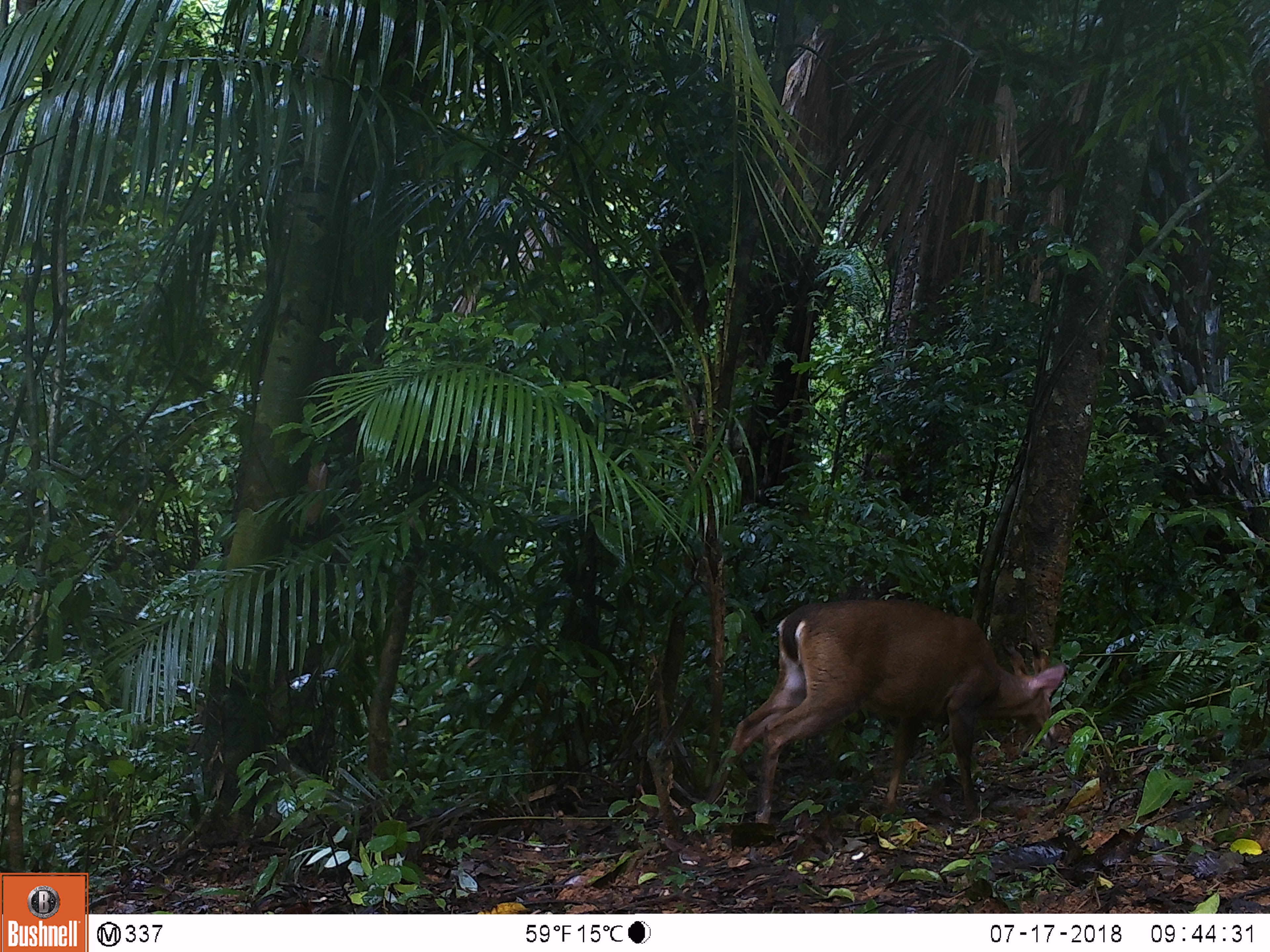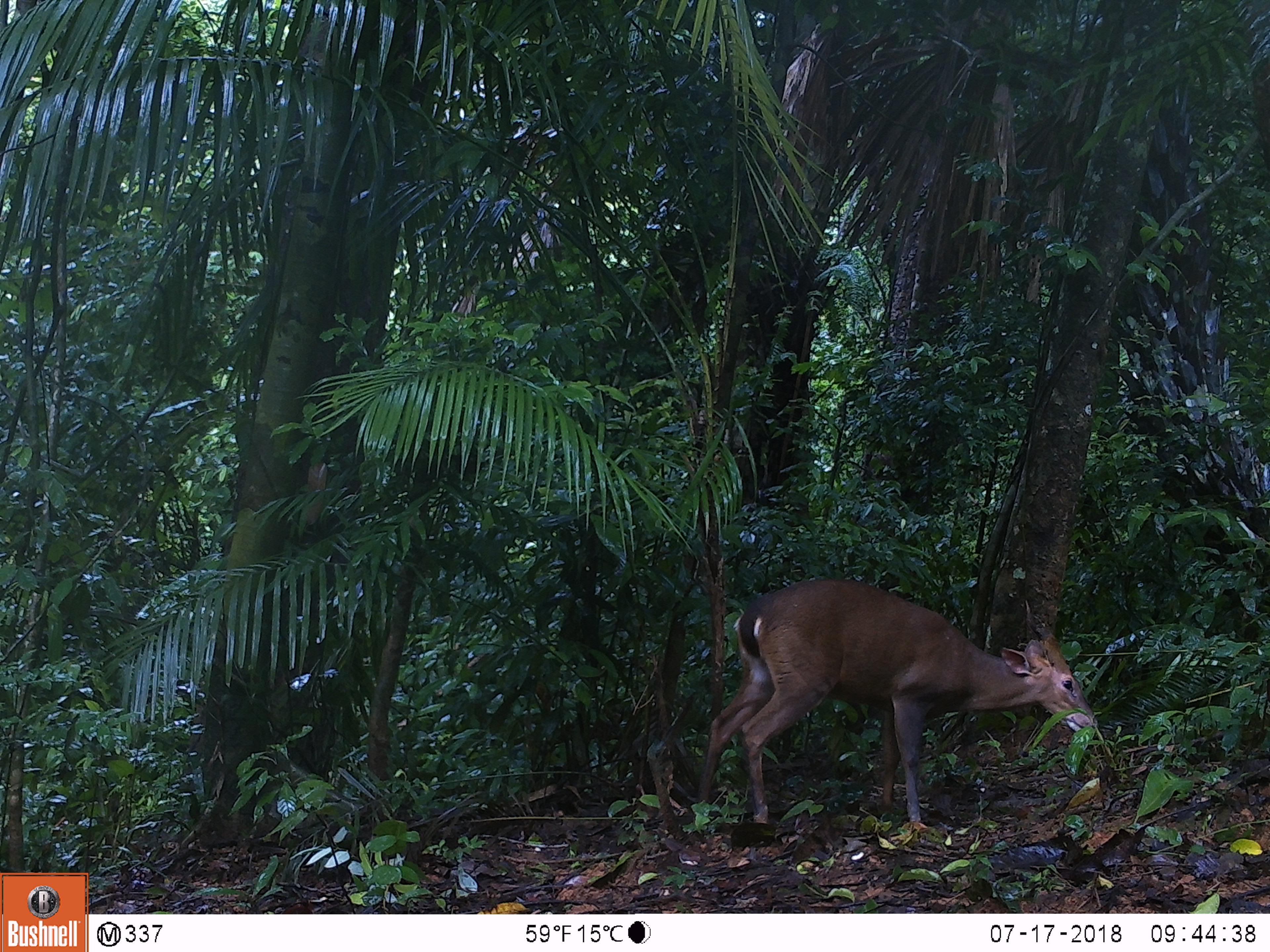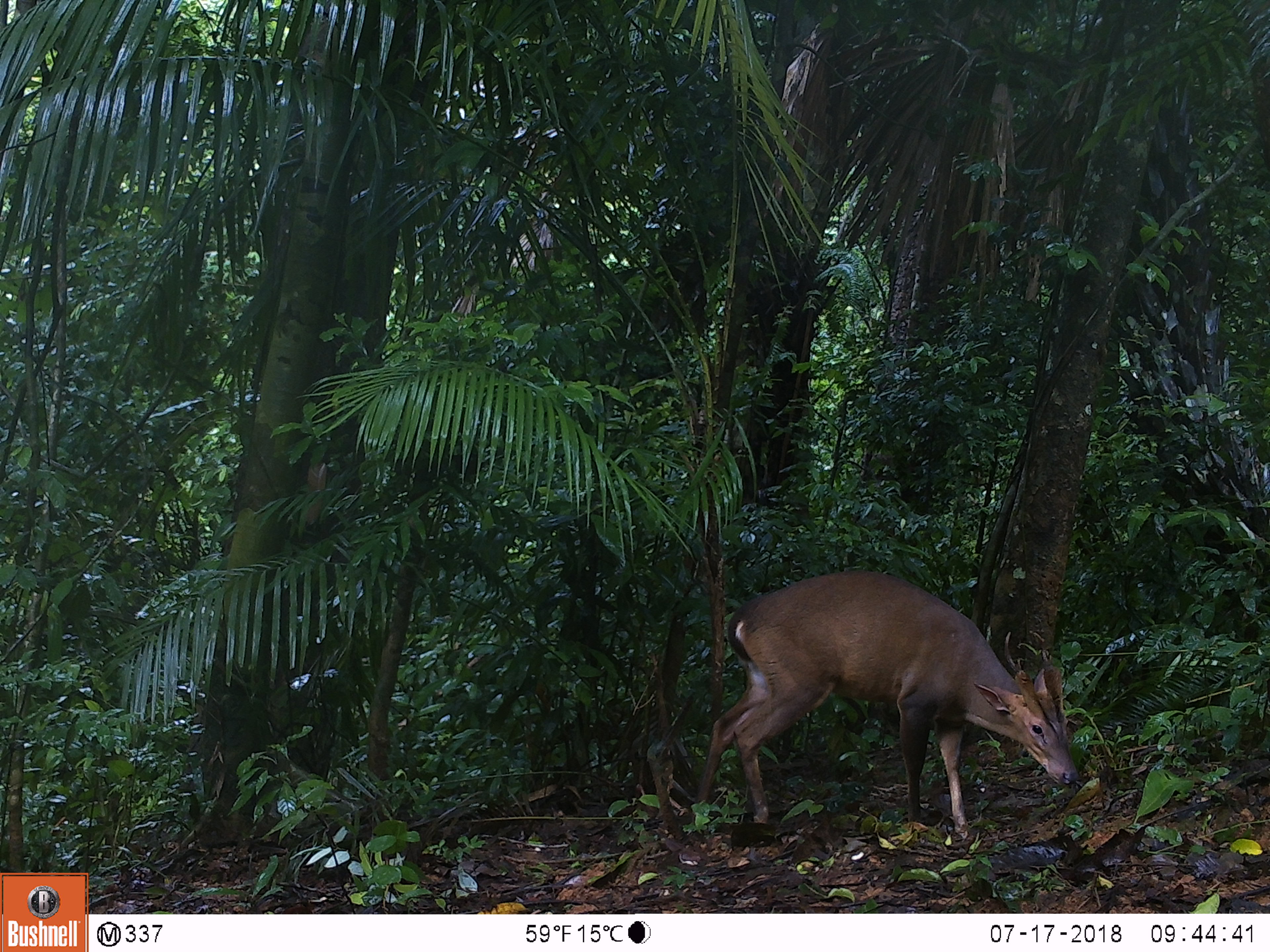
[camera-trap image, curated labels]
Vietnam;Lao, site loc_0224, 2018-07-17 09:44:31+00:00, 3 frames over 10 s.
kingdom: Animalia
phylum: Chordata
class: Mammalia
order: Artiodactyla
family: Cervidae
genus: Muntiacus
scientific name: Muntiacus vuquangensis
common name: large-antlered muntjac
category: large antlered muntjac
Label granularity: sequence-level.